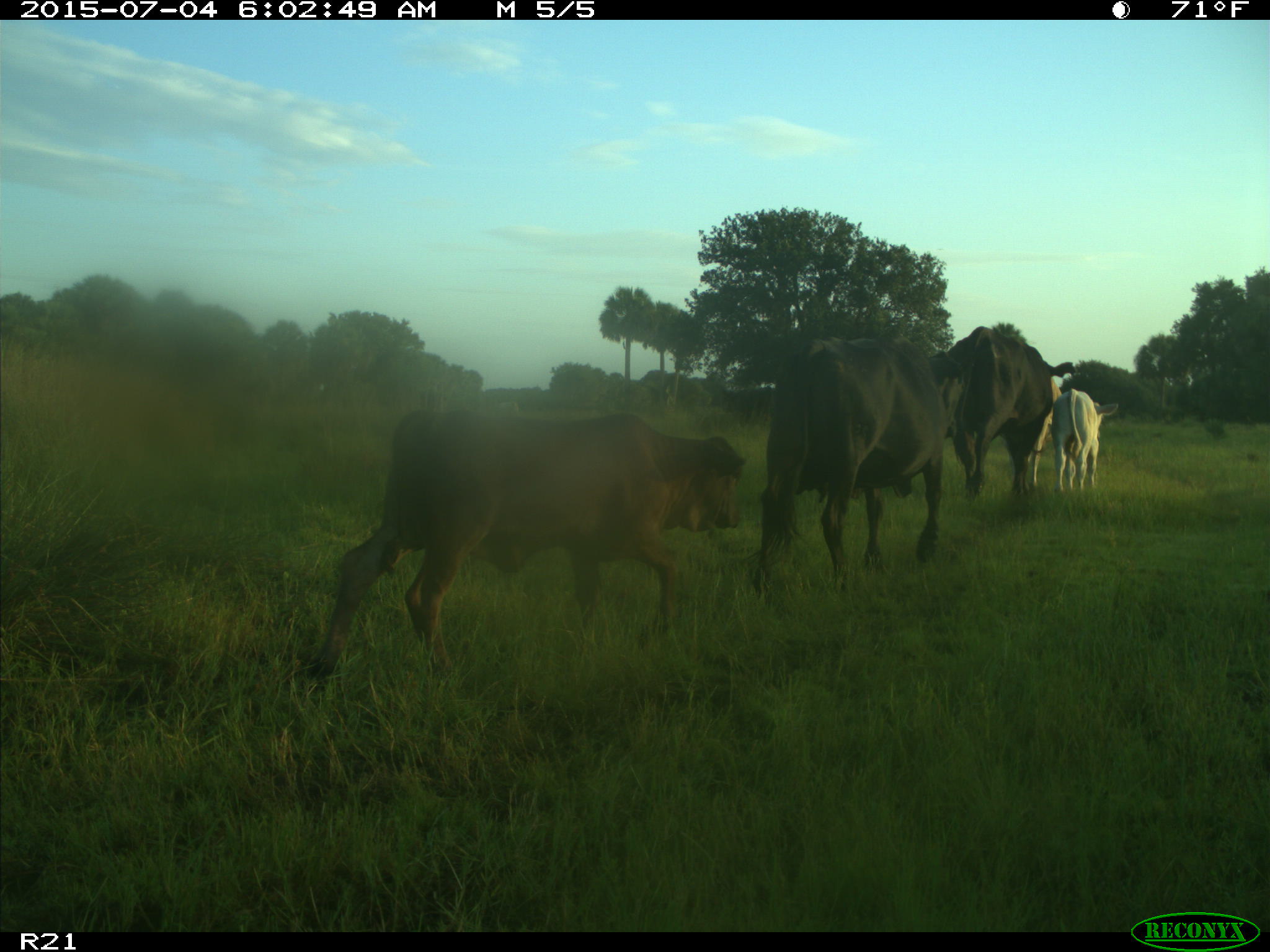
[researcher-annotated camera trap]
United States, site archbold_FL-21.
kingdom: Animalia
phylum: Chordata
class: Mammalia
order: Artiodactyla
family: Bovidae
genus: Bos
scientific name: Bos taurus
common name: domestic cow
Bos taurus (domestic cow).